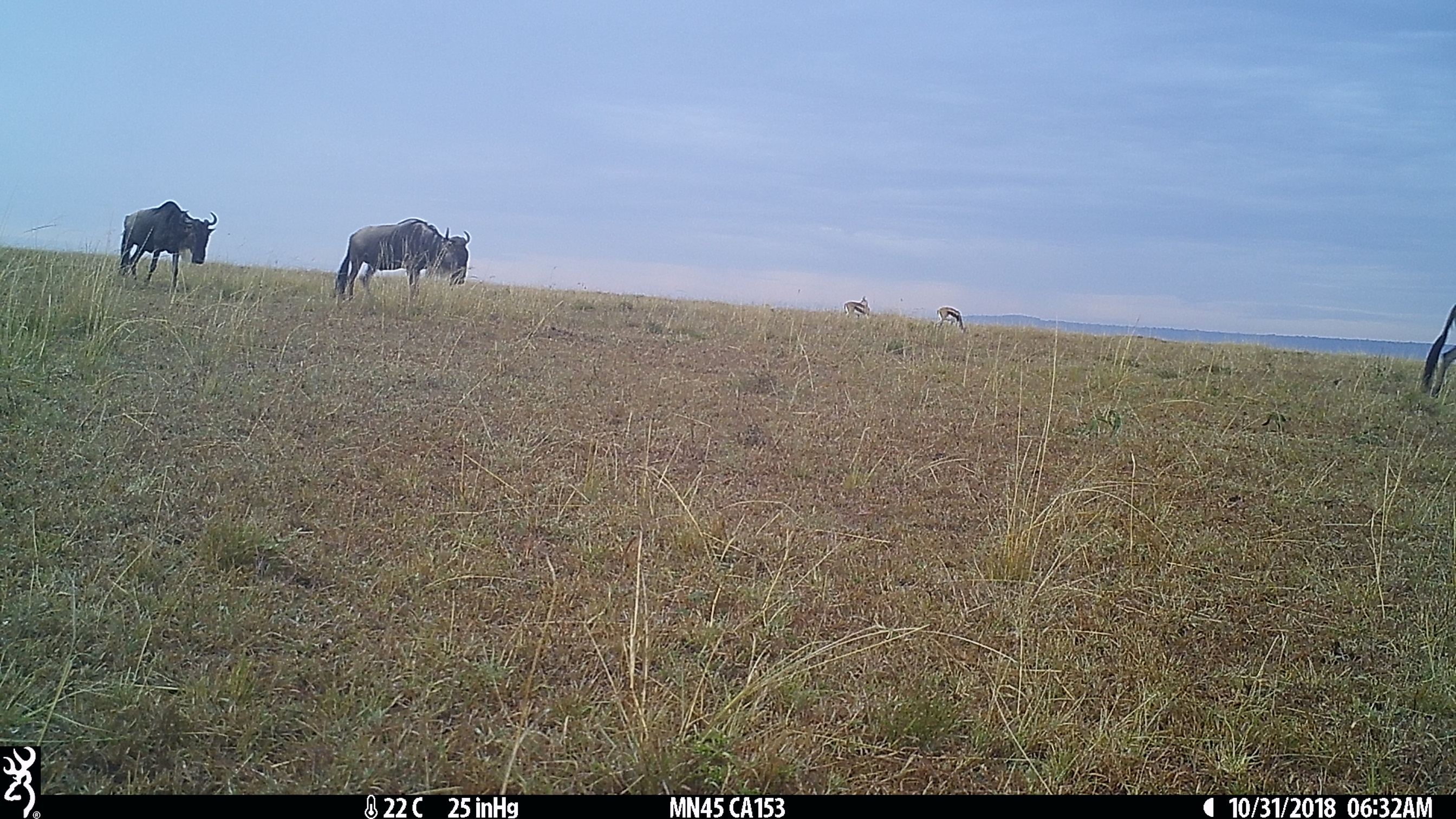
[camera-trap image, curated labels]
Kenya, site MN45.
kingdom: Animalia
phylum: Chordata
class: Mammalia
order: Artiodactyla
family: Bovidae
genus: Connochaetes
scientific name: Connochaetes taurinus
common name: blue wildebeest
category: wildebeest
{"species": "wildebeest (blue wildebeest) (Connochaetes taurinus)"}